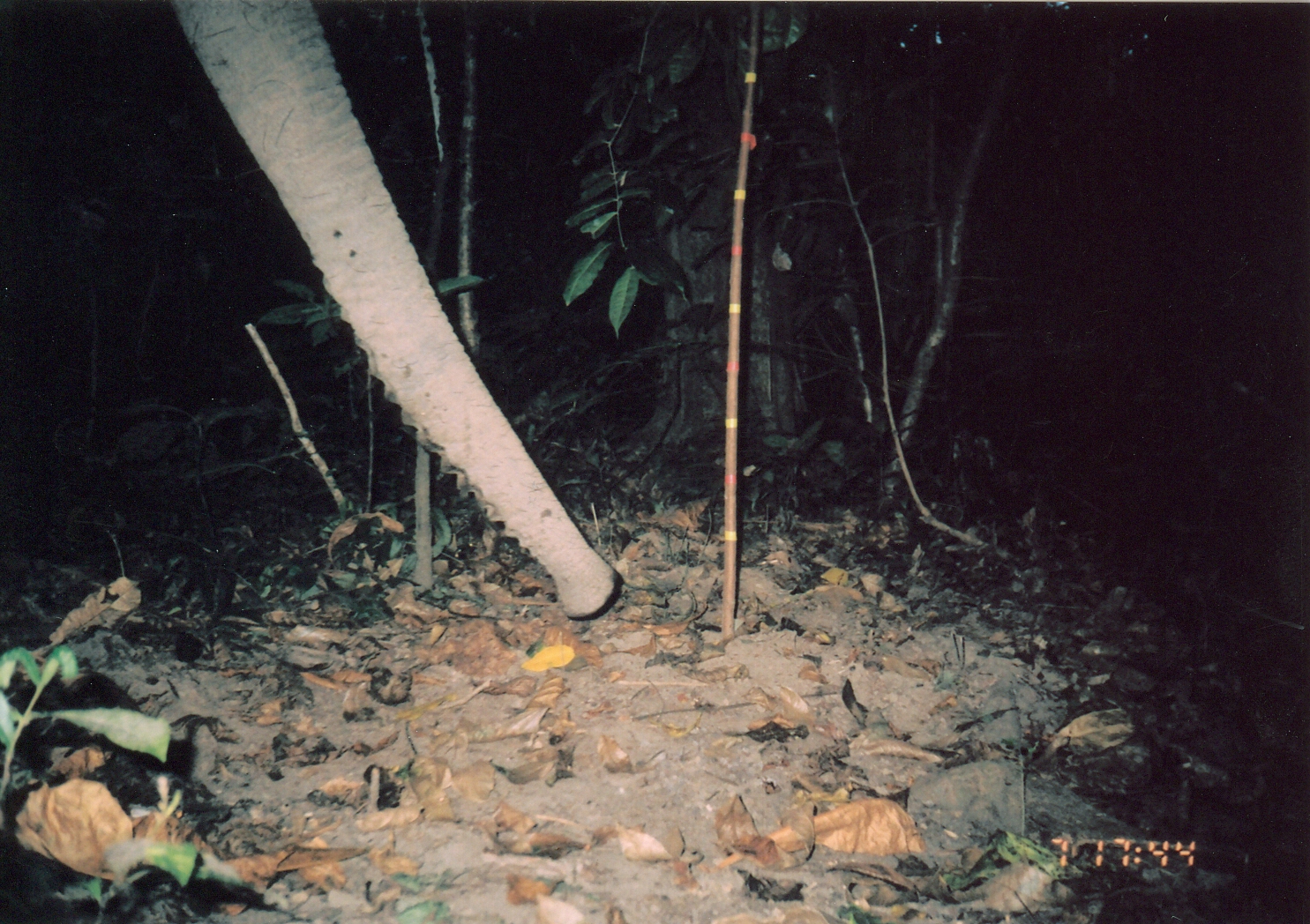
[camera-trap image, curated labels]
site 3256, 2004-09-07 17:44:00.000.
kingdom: Animalia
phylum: Chordata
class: Mammalia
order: Proboscidea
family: Elephantidae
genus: Loxodonta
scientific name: Loxodonta africana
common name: african bush elephant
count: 1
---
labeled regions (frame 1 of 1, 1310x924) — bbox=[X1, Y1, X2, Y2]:
loxodonta africana: bbox=[1, 0, 626, 620]